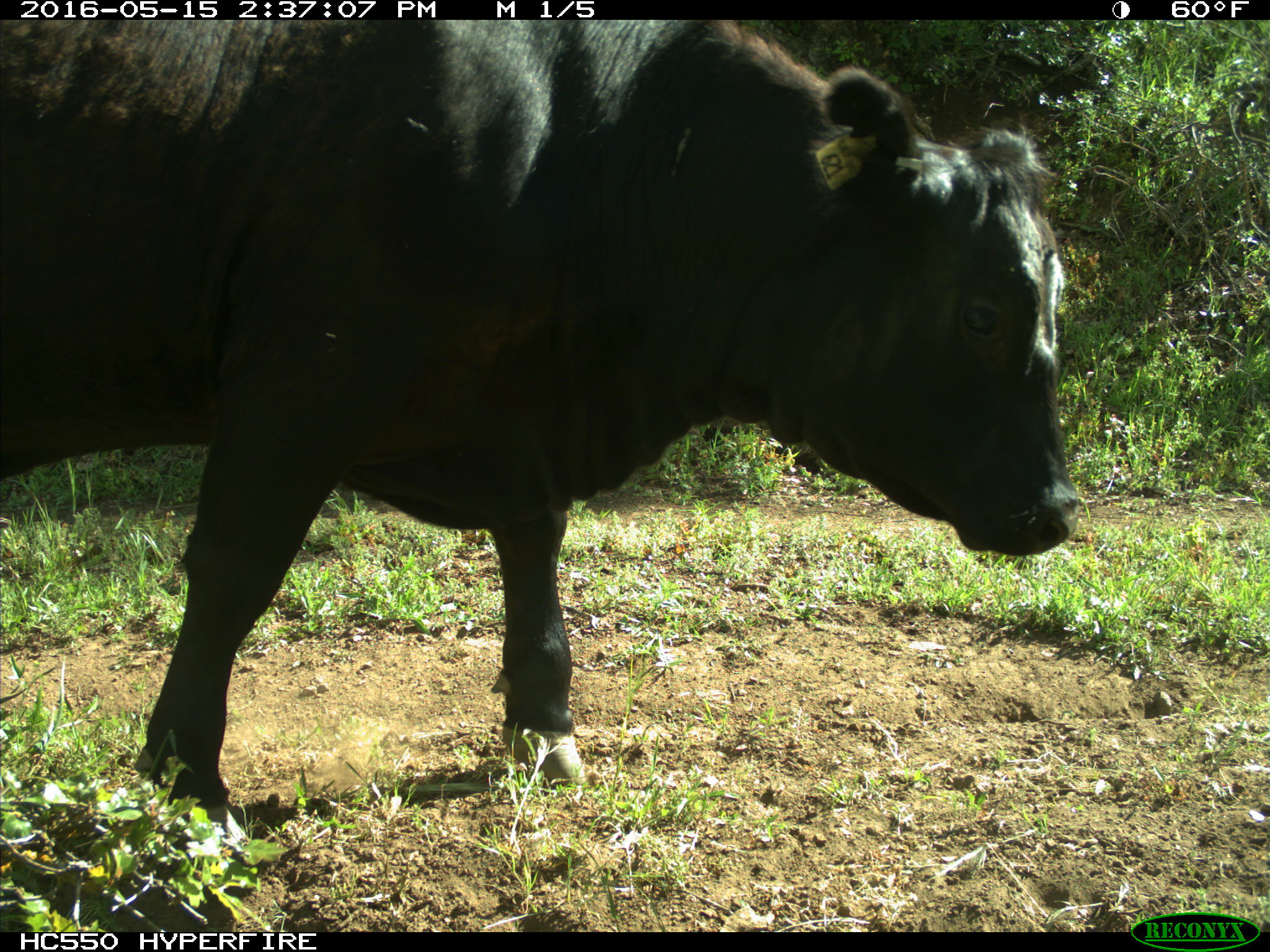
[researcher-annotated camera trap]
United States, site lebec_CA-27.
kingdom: Animalia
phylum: Chordata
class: Mammalia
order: Artiodactyla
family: Bovidae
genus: Bos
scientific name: Bos taurus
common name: domestic cow